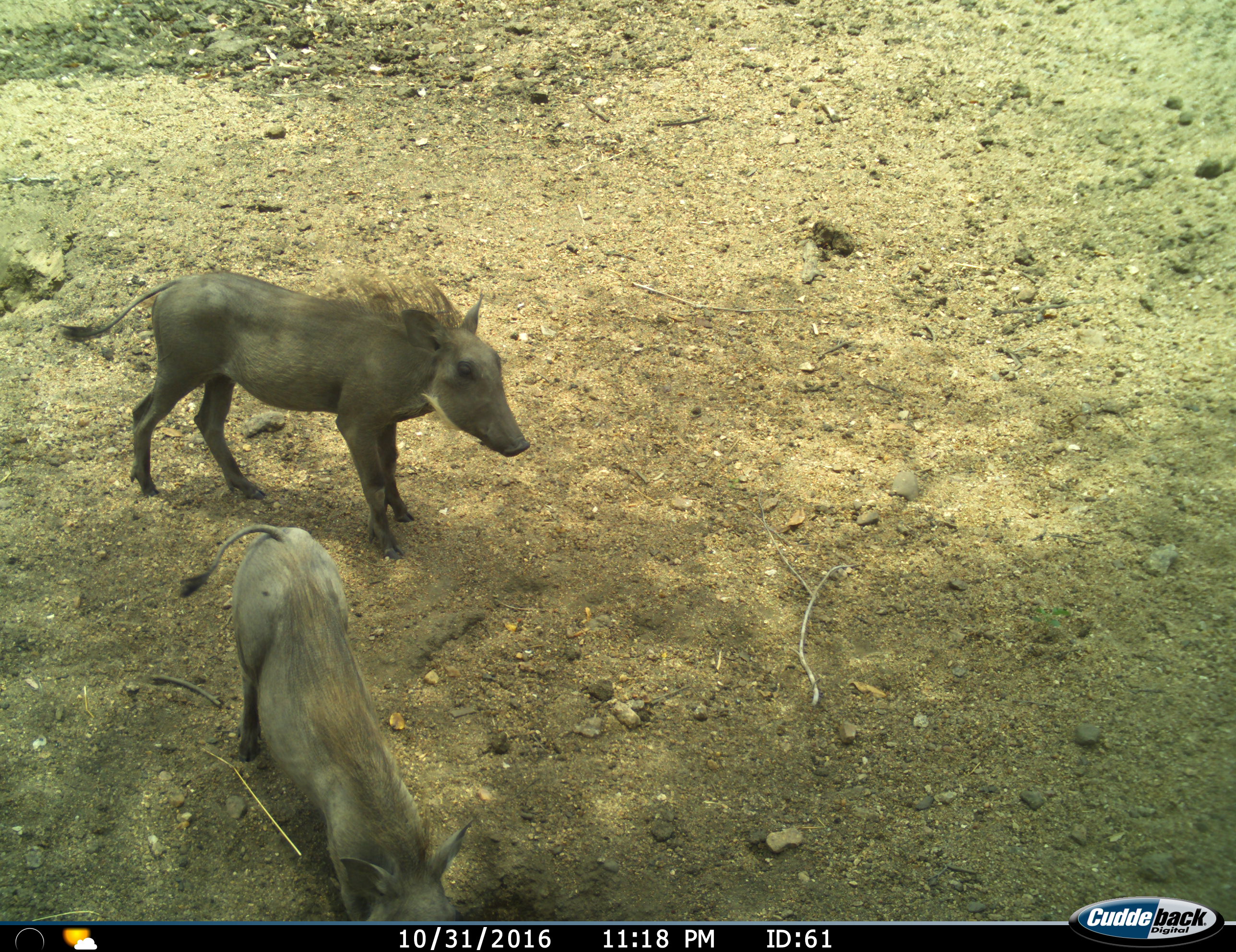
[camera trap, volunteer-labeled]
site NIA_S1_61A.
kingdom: Animalia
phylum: Chordata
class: Mammalia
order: Artiodactyla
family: Suidae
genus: Phacochoerus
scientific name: Phacochoerus africanus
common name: warthog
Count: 2.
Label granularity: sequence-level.